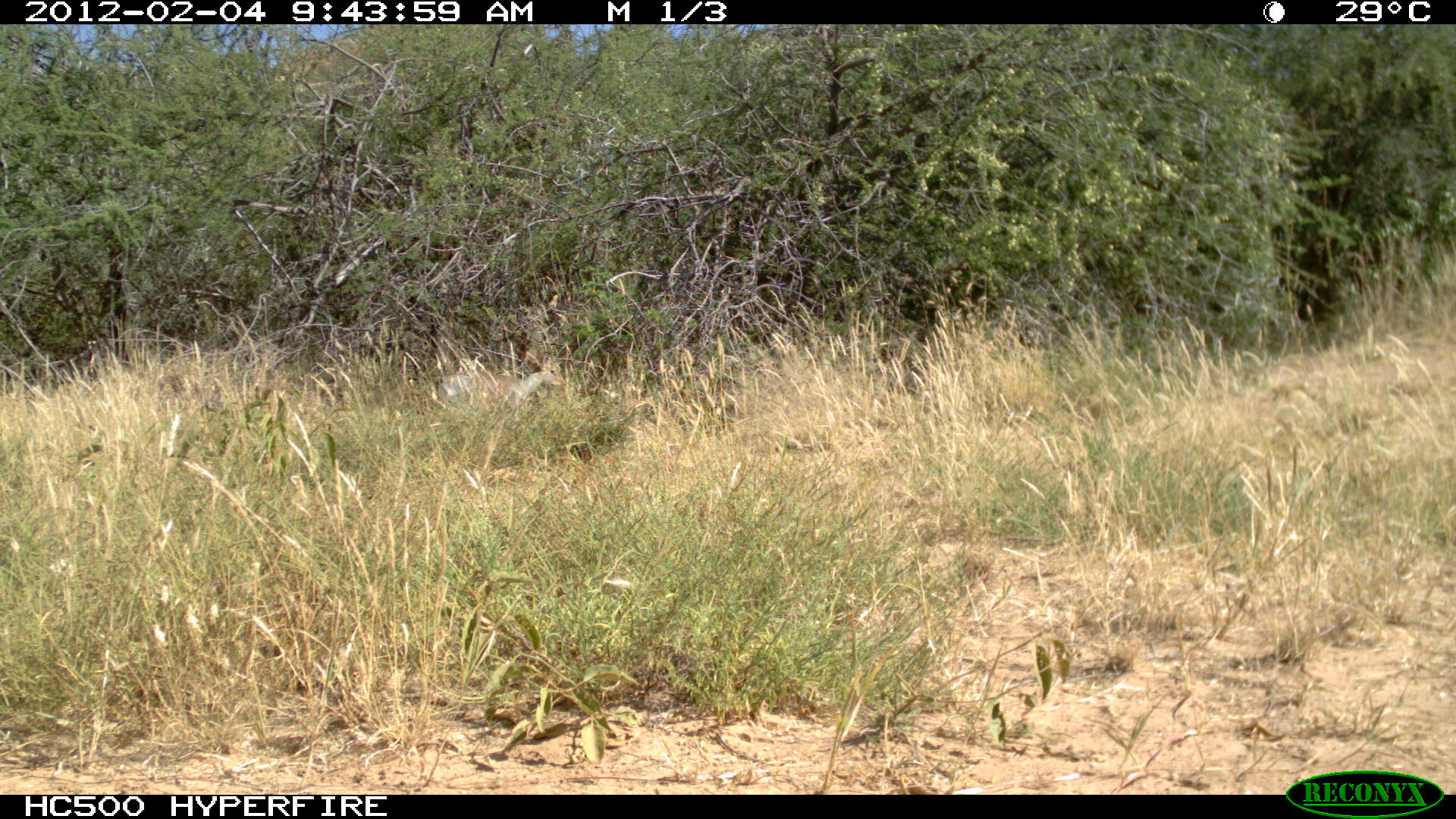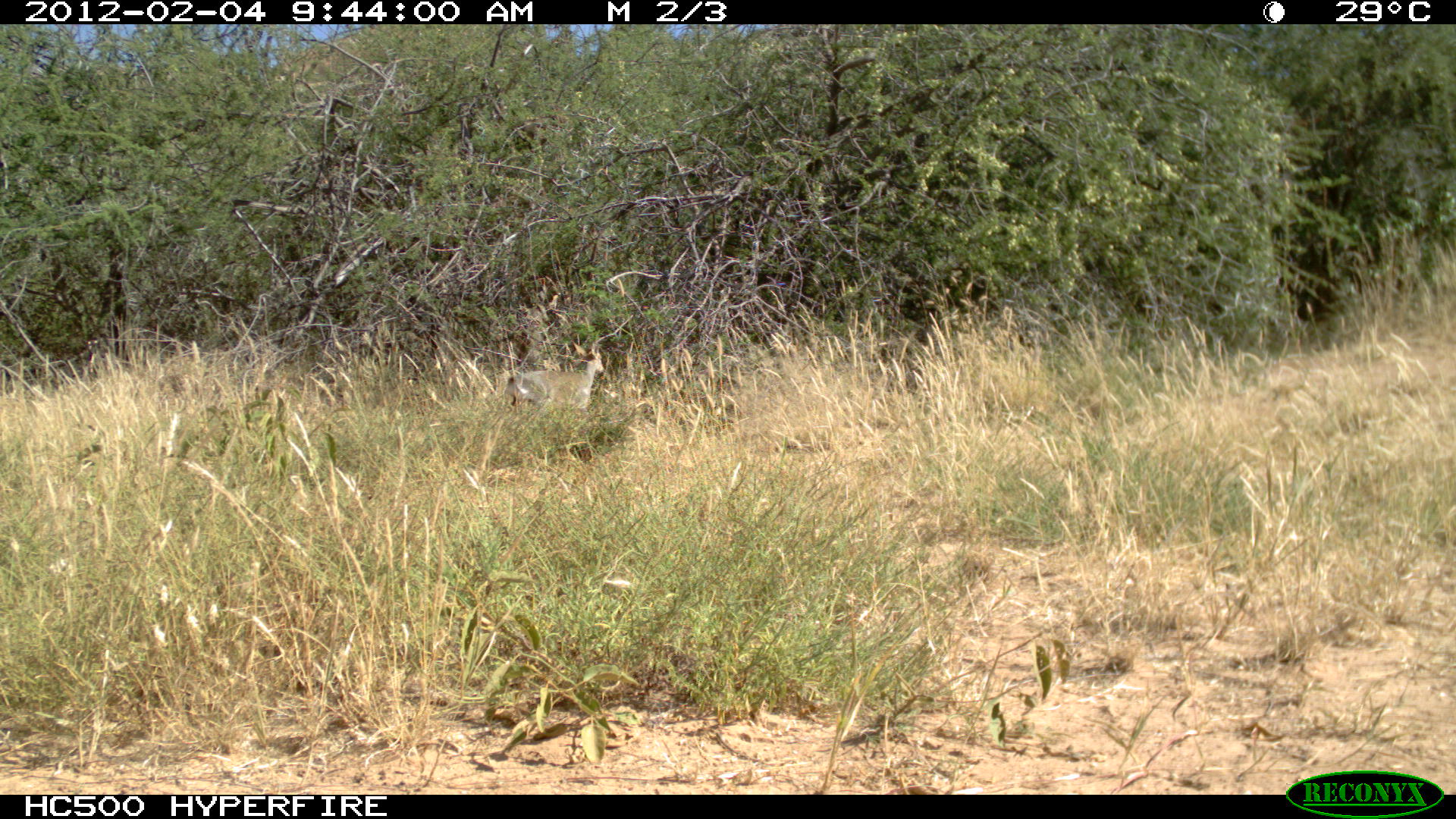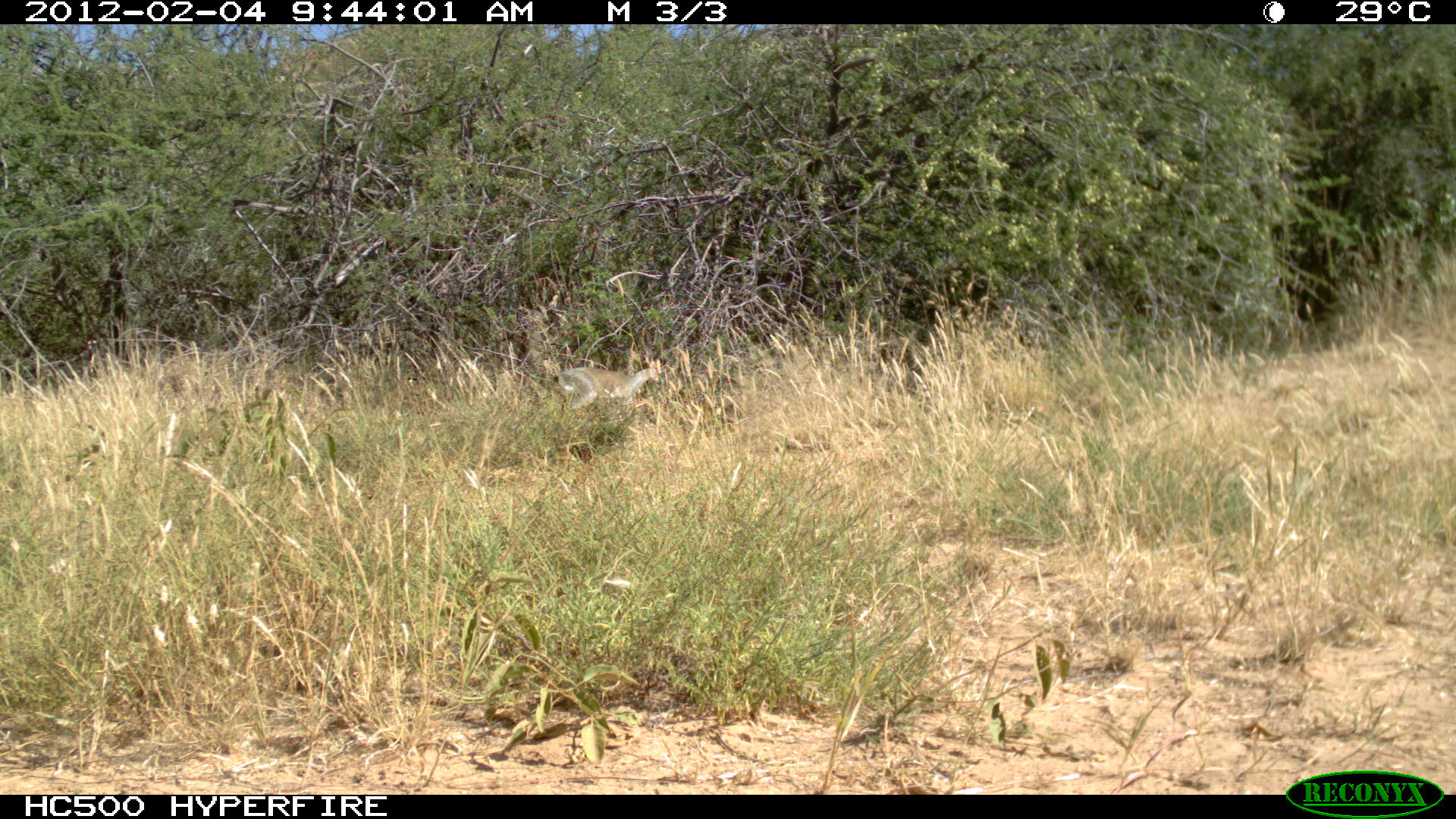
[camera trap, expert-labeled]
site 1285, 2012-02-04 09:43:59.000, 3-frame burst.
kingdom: Animalia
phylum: Chordata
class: Mammalia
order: Artiodactyla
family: Bovidae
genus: Madoqua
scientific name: Madoqua guentheri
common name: günther's dik-dik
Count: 1.